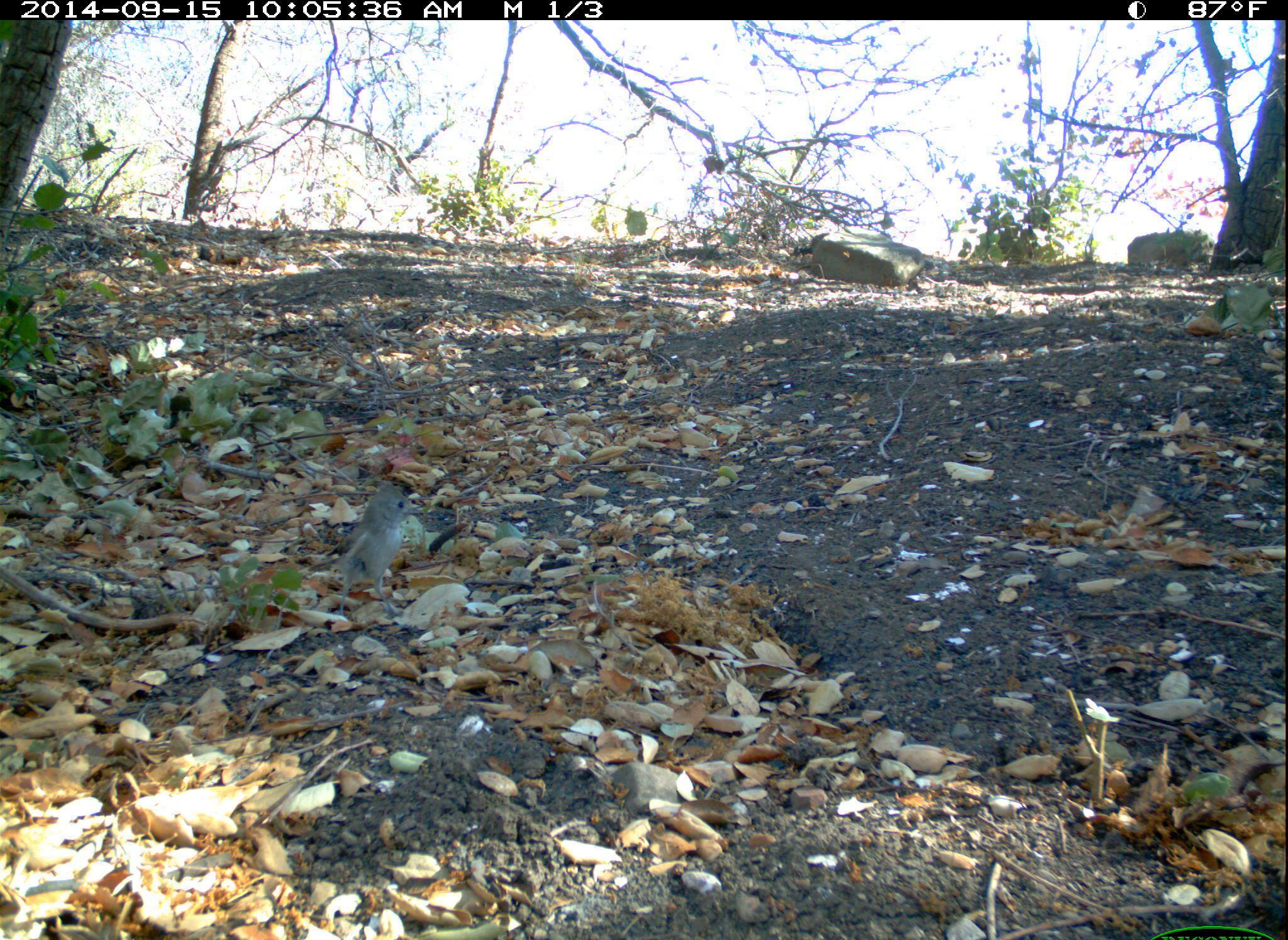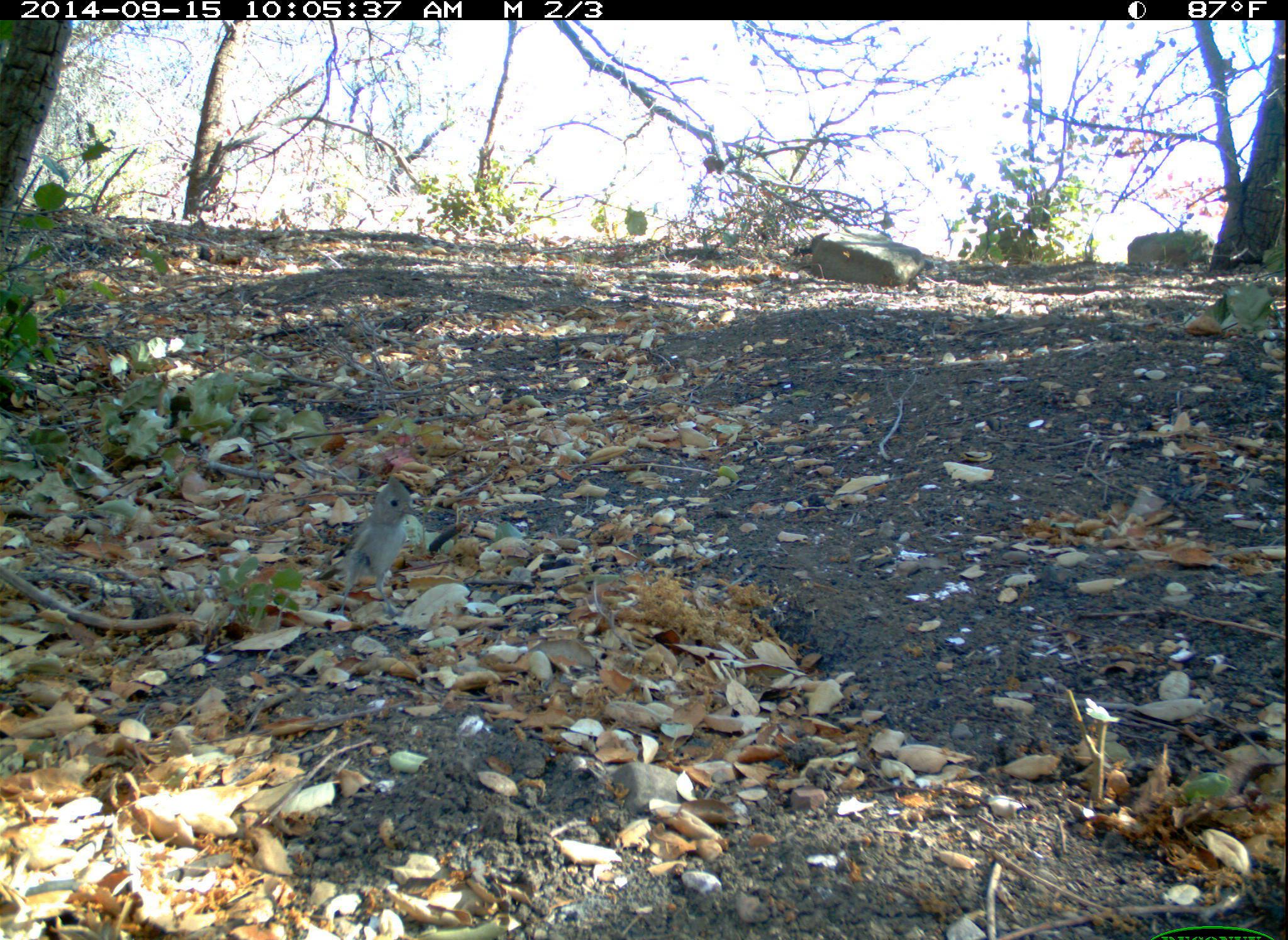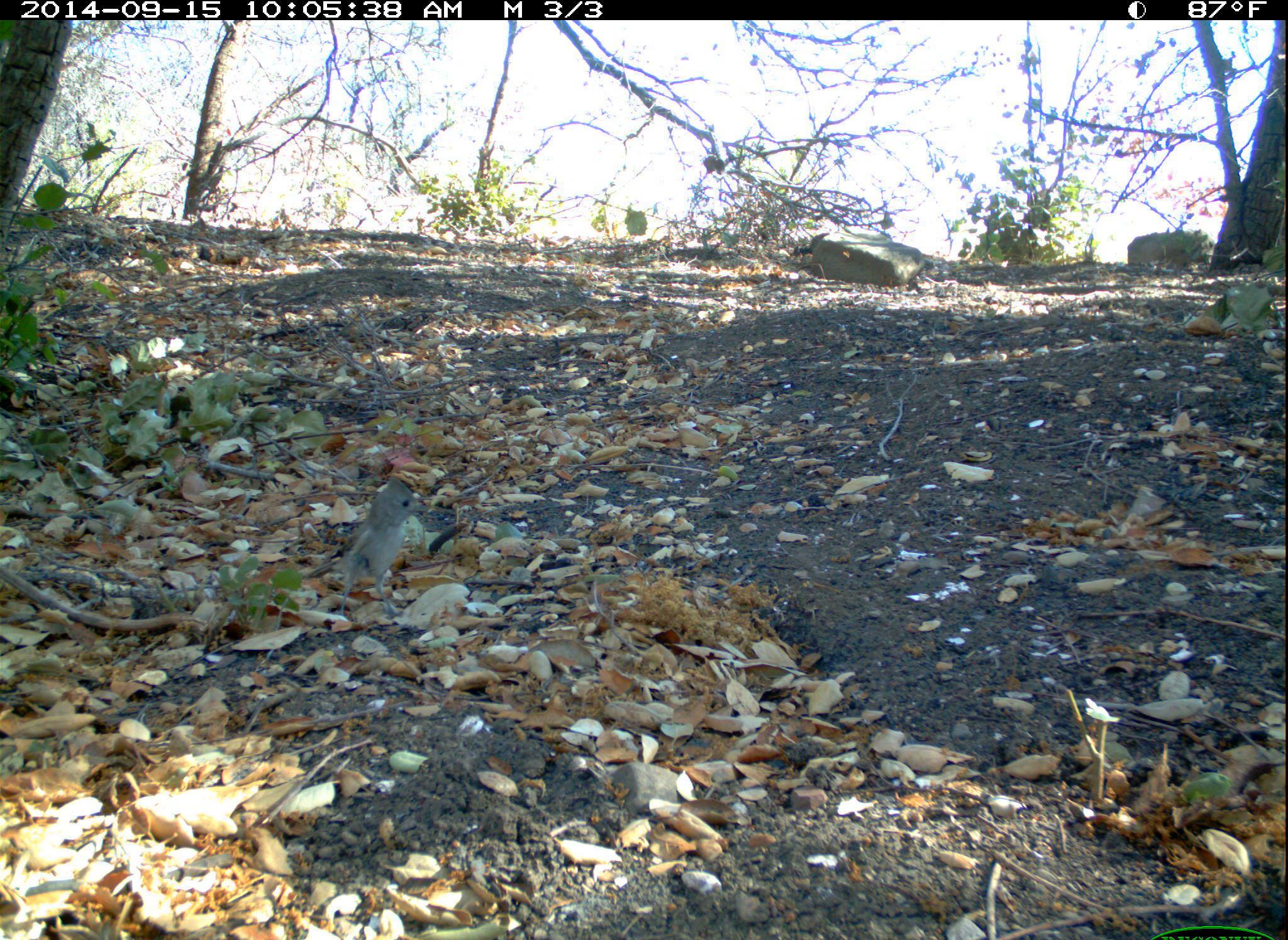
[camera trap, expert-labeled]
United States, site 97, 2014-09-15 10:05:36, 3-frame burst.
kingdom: Animalia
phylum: Chordata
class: Aves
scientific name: Aves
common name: bird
Bird (Aves).